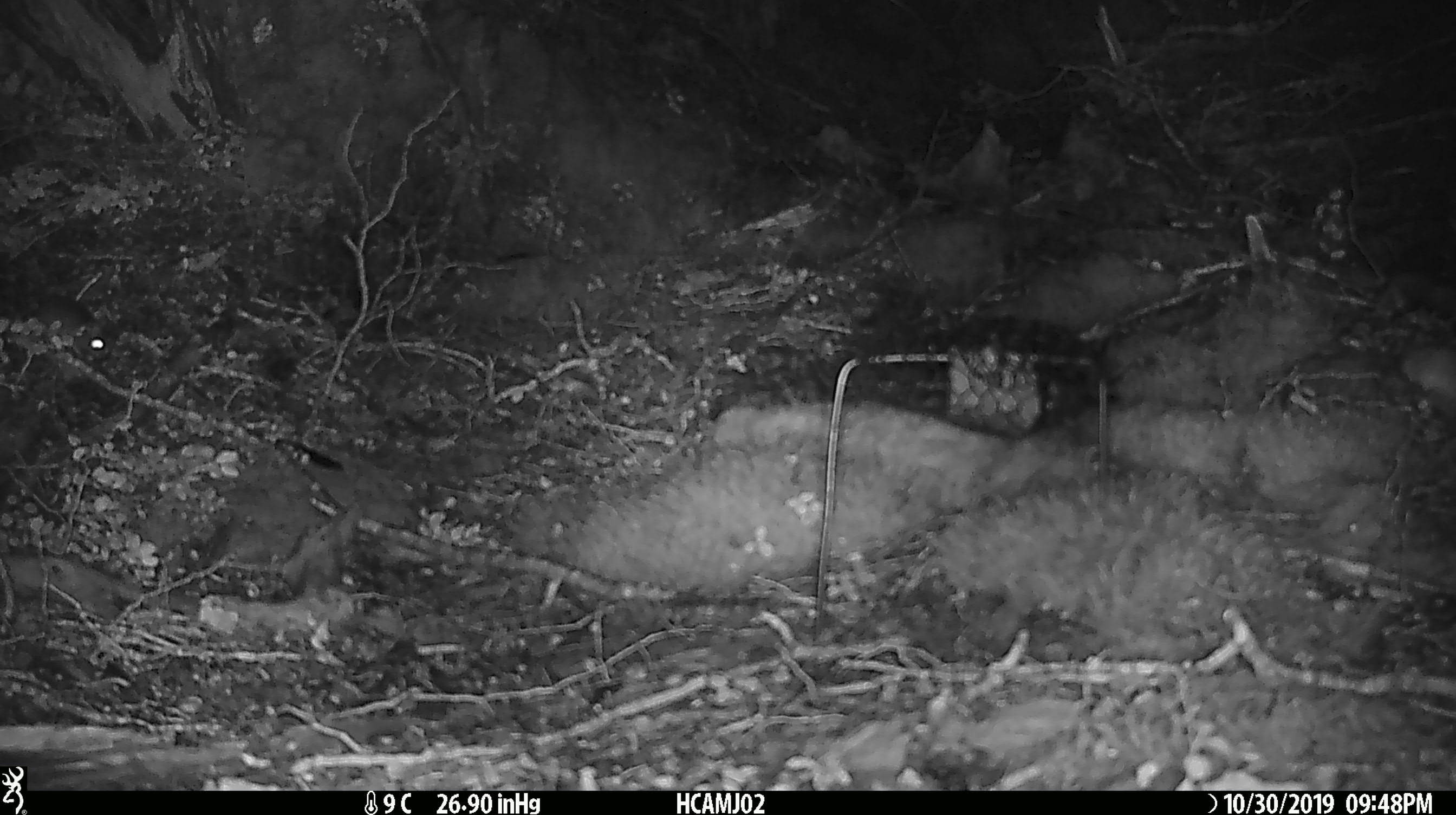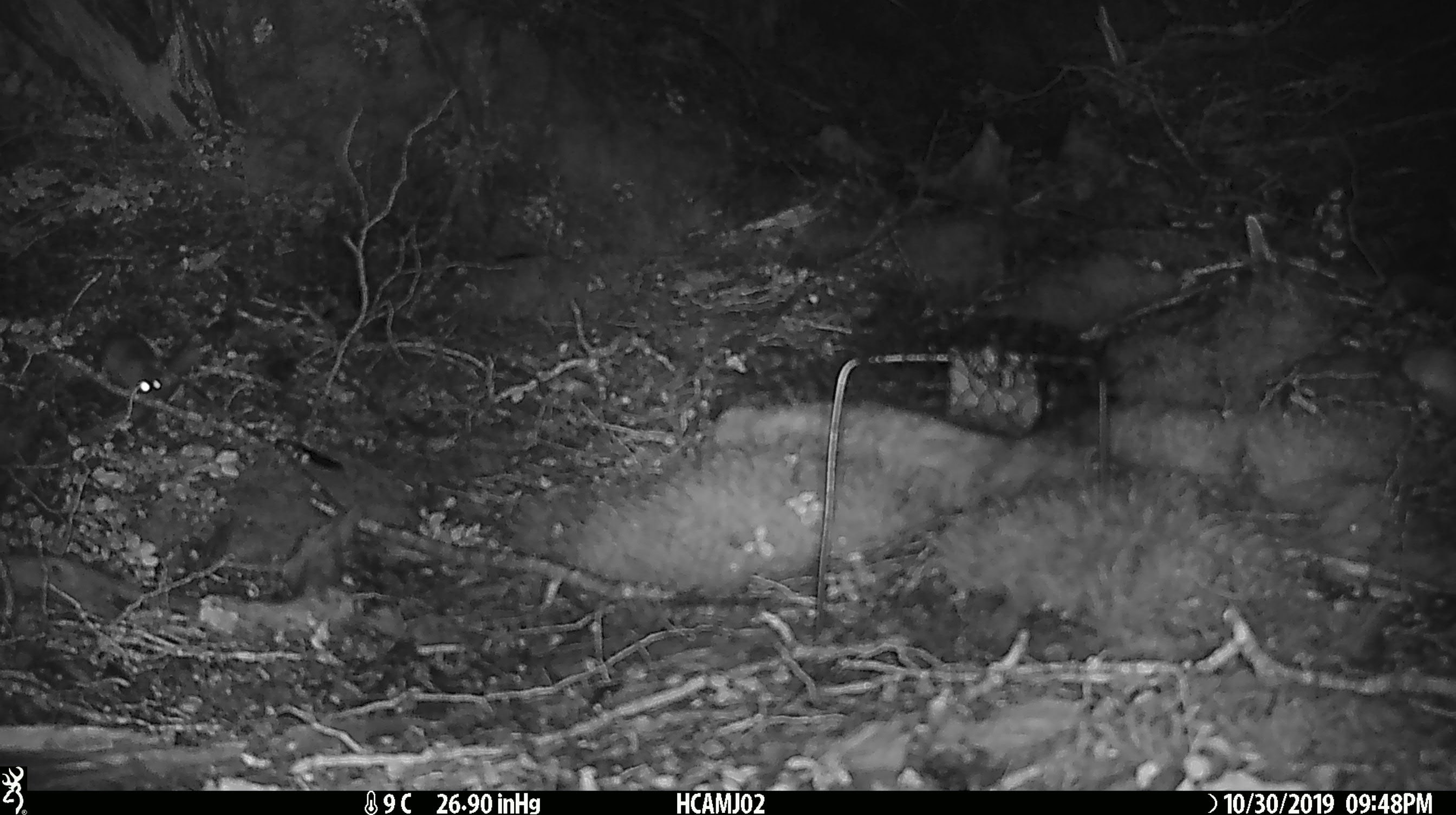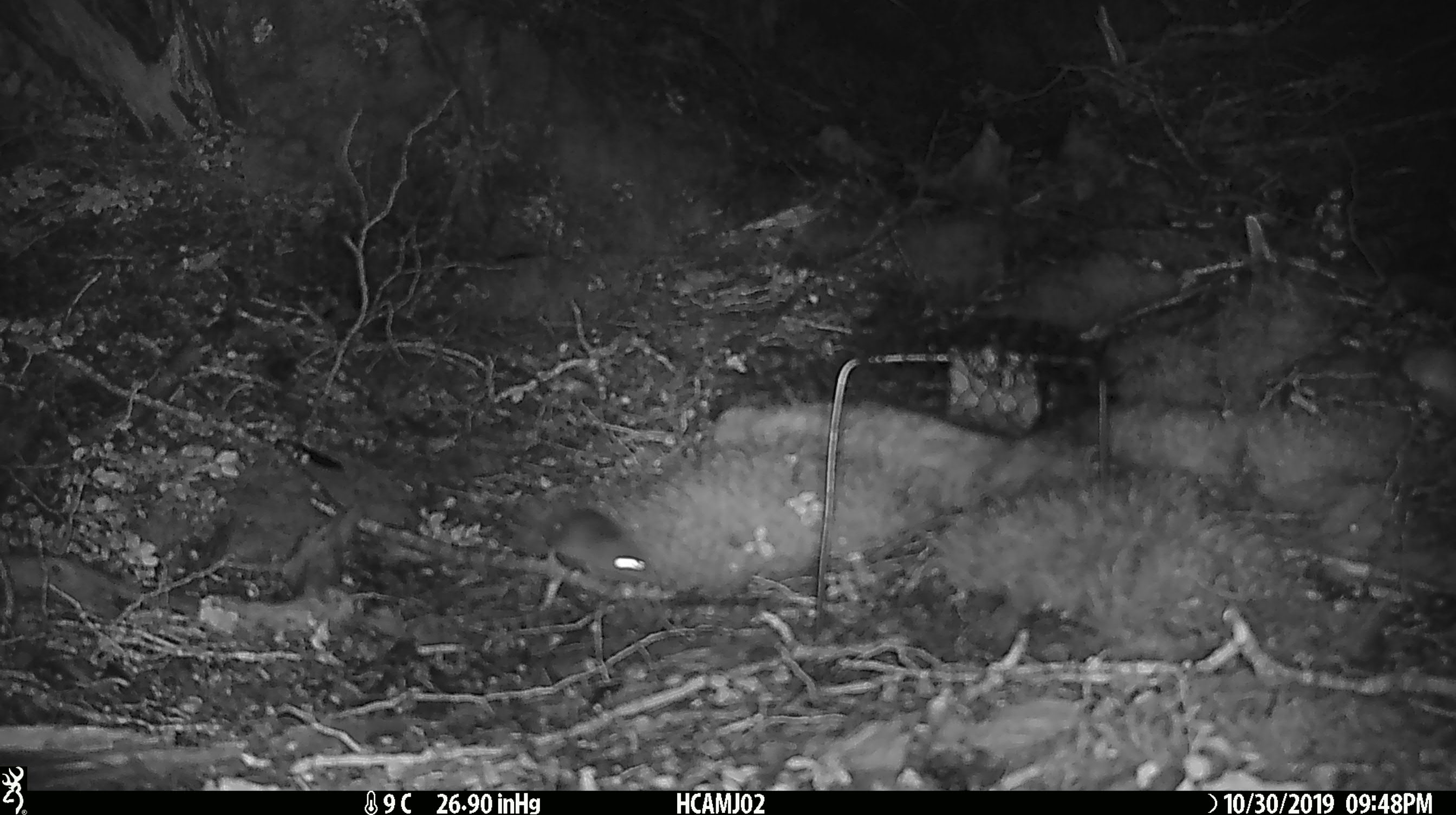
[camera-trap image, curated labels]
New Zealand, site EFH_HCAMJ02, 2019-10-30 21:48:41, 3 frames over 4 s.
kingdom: Animalia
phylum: Chordata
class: Mammalia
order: Rodentia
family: Muridae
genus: Mus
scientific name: Mus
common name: mouse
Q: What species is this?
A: Mouse (Mus).